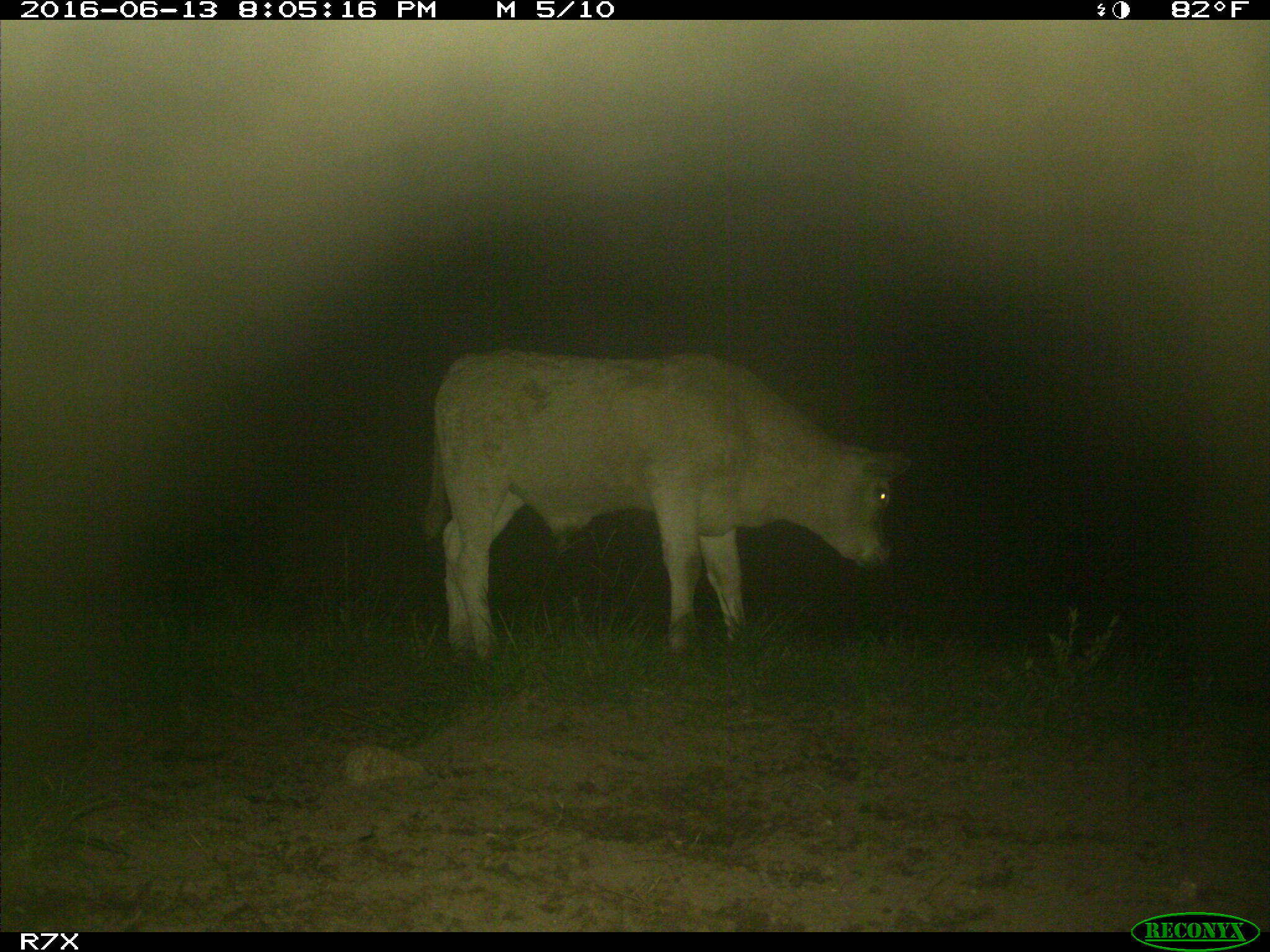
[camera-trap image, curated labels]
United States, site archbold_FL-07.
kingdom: Animalia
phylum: Chordata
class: Mammalia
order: Artiodactyla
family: Bovidae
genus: Bos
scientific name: Bos taurus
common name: domestic cow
Bos taurus (domestic cow).